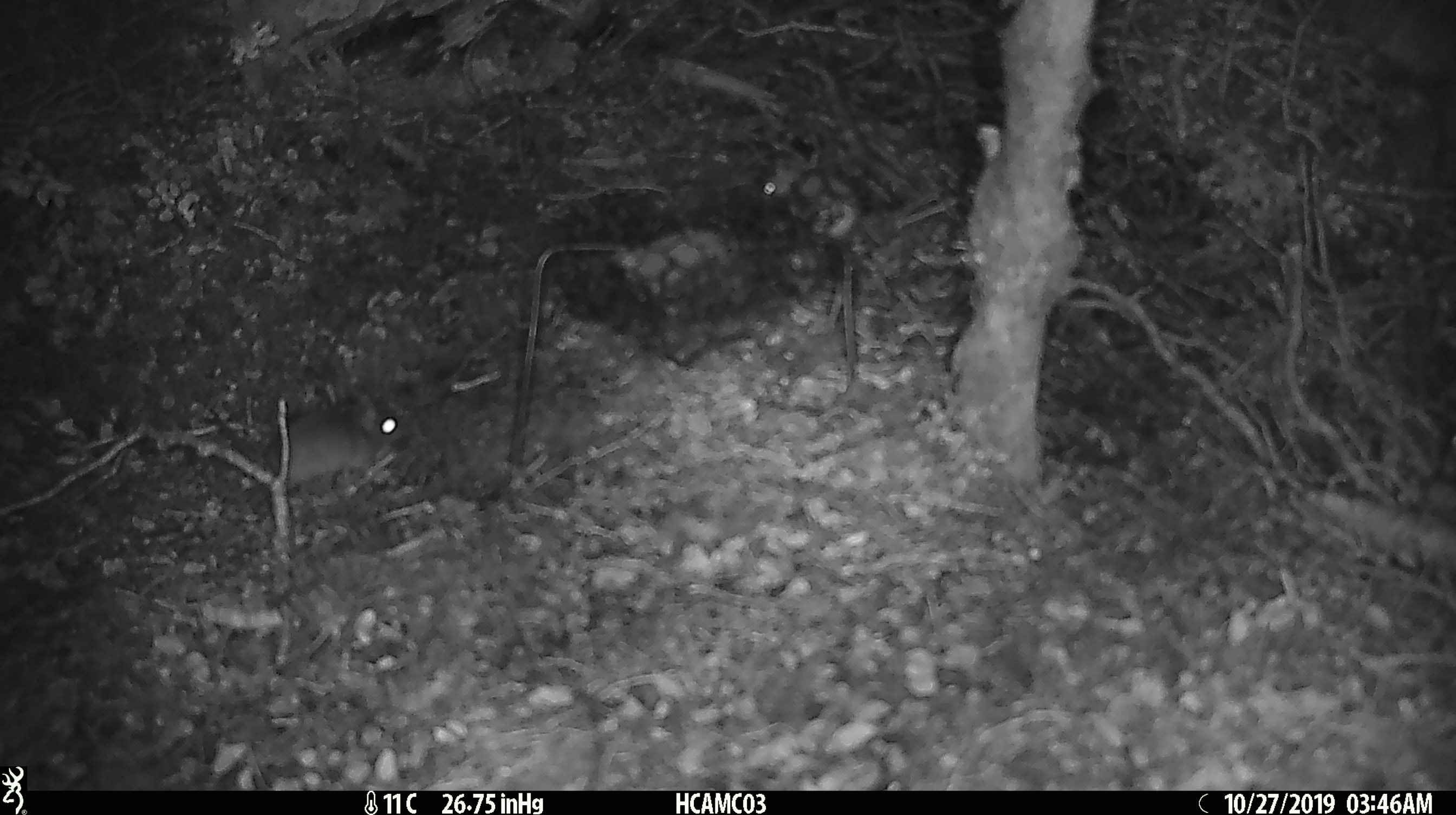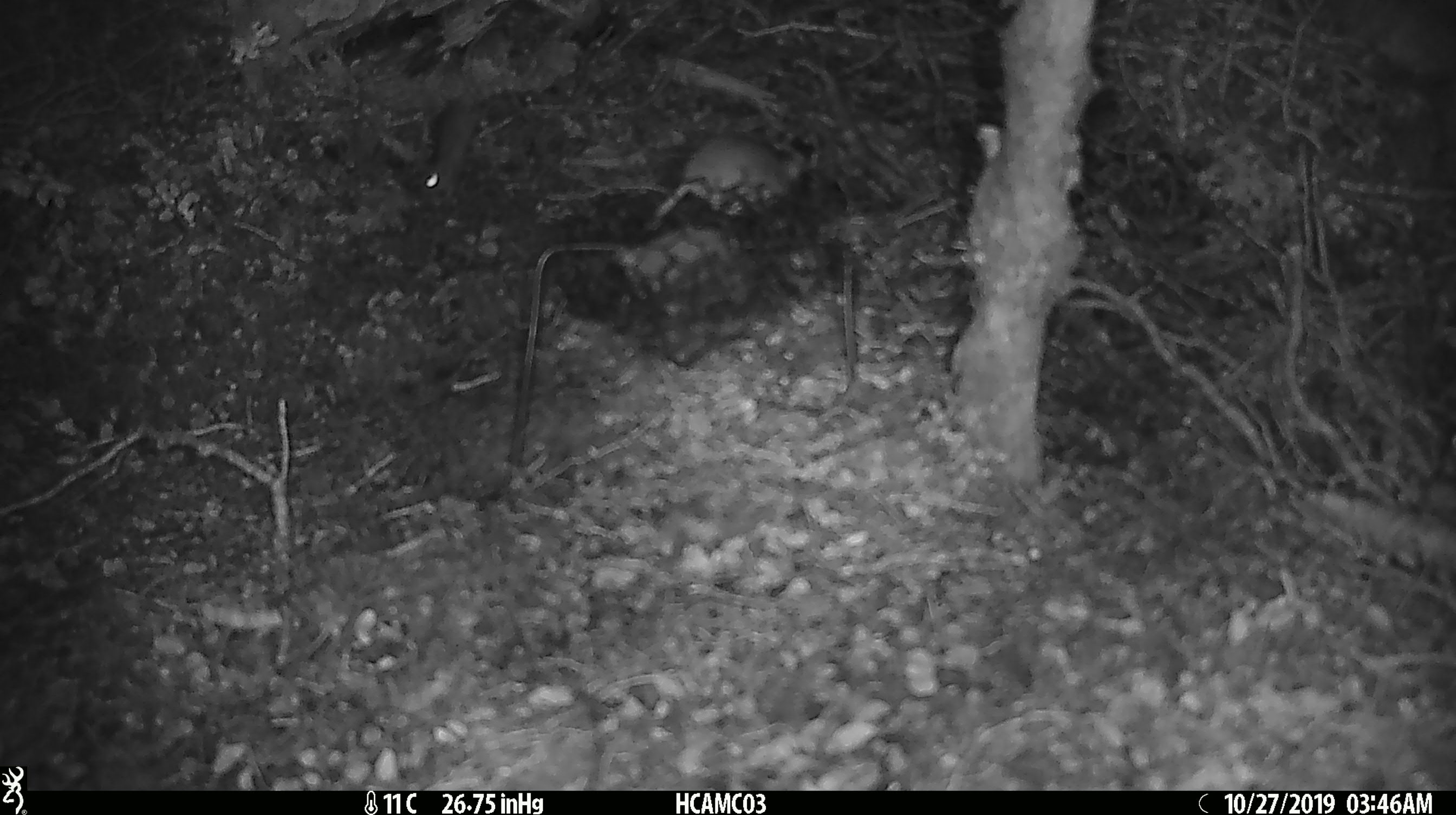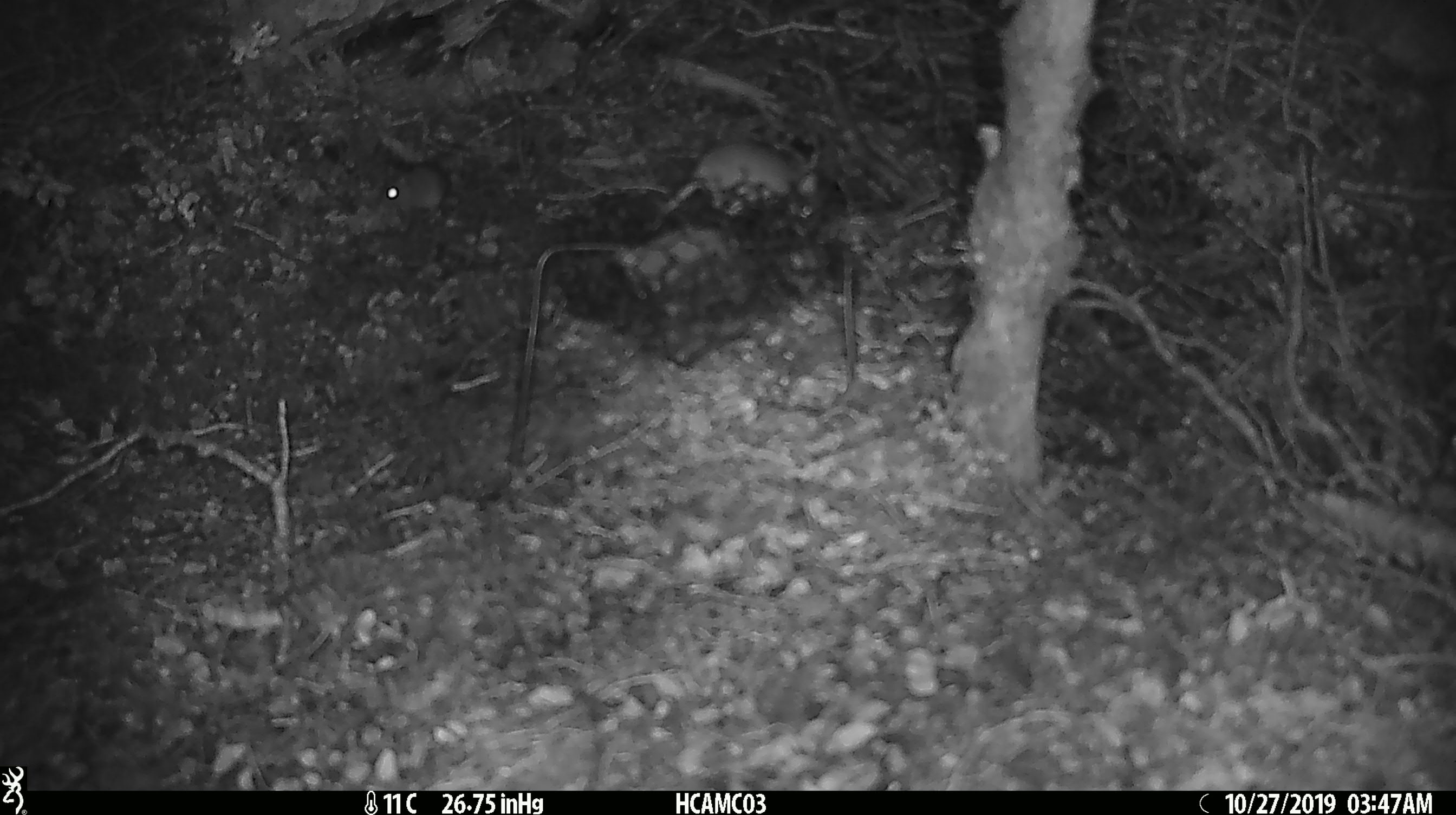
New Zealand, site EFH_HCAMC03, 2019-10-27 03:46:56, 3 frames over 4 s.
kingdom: Animalia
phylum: Chordata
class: Mammalia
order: Rodentia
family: Muridae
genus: Mus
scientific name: Mus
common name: mouse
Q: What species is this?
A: Mouse (Mus).